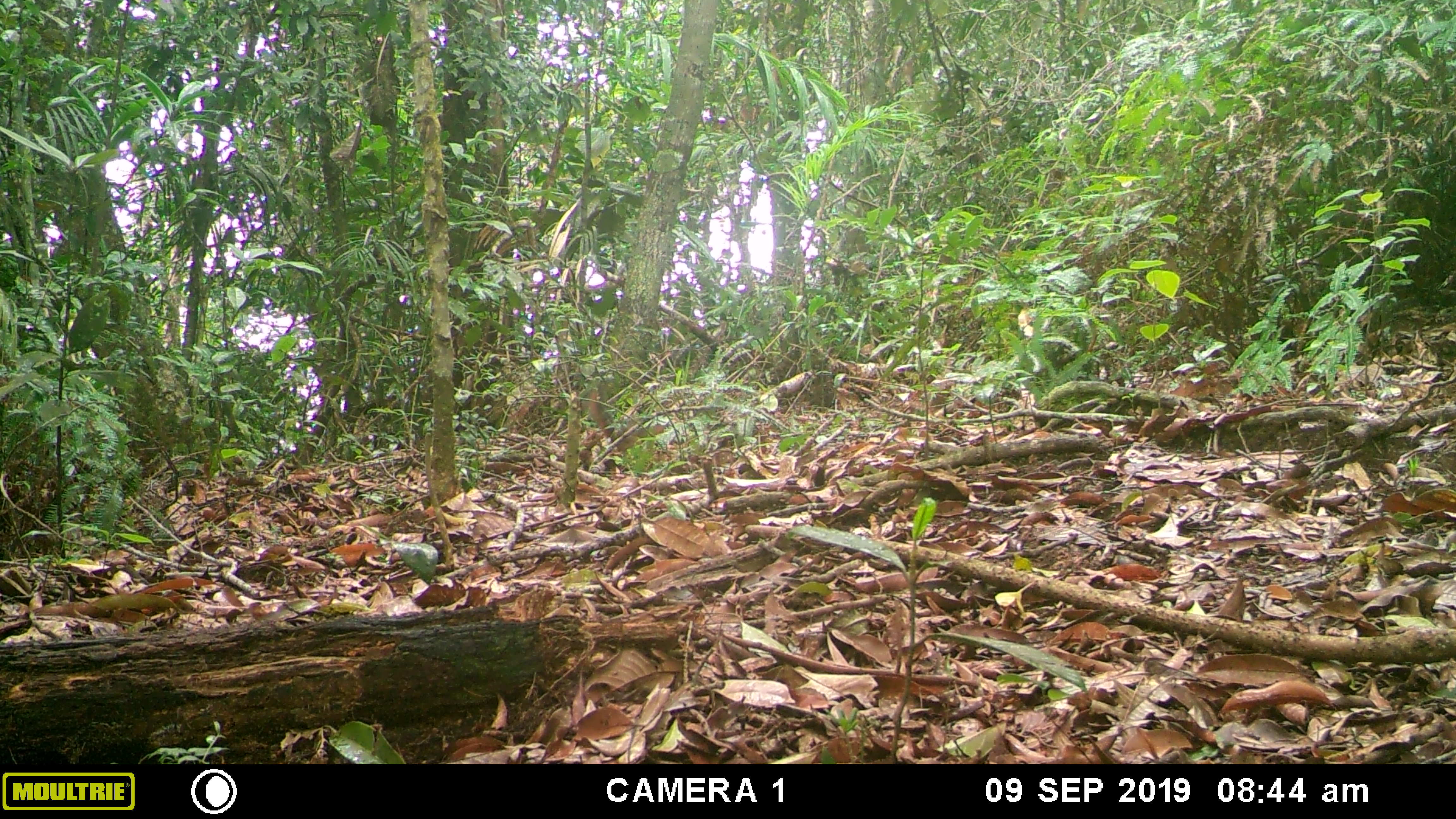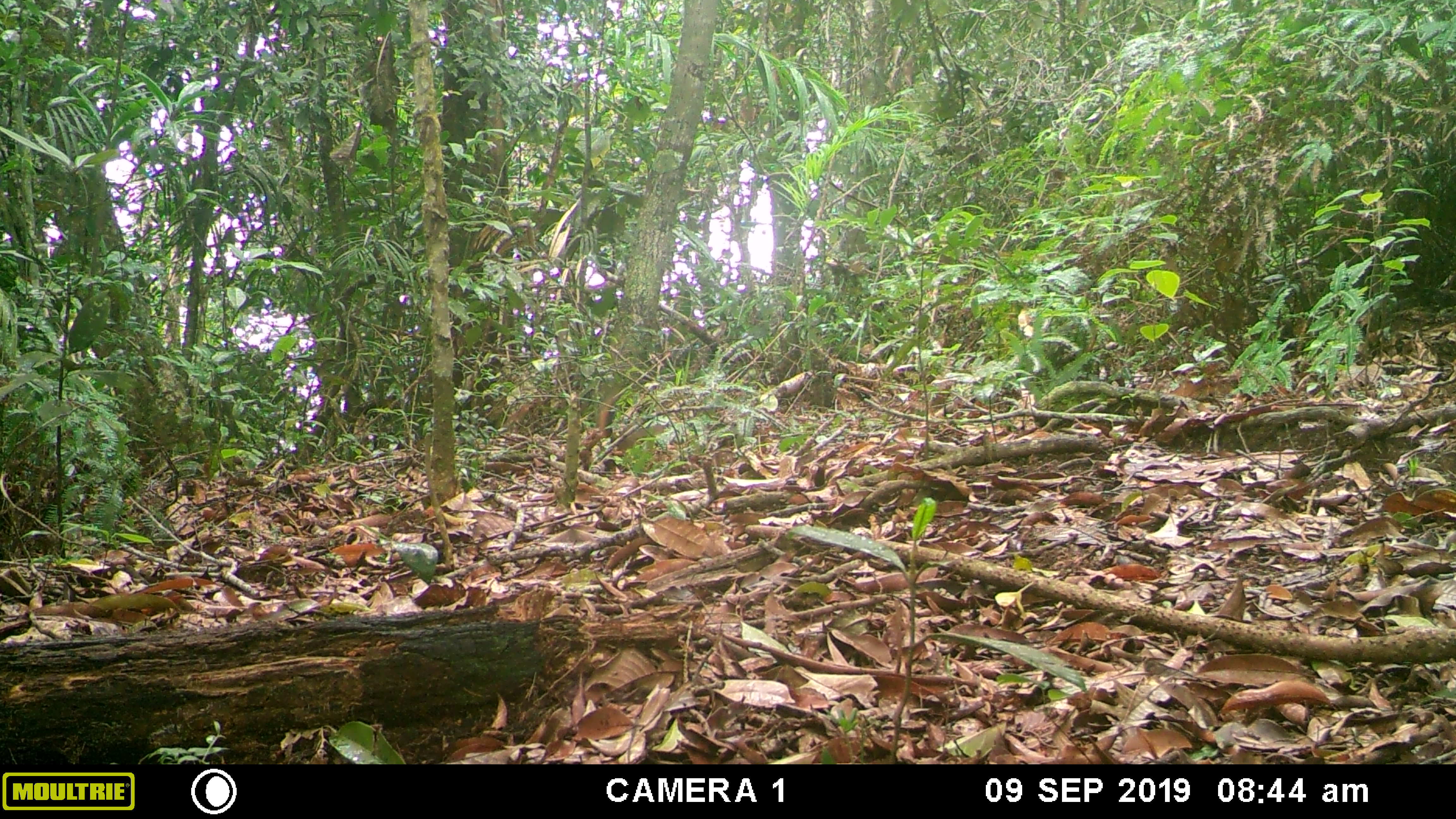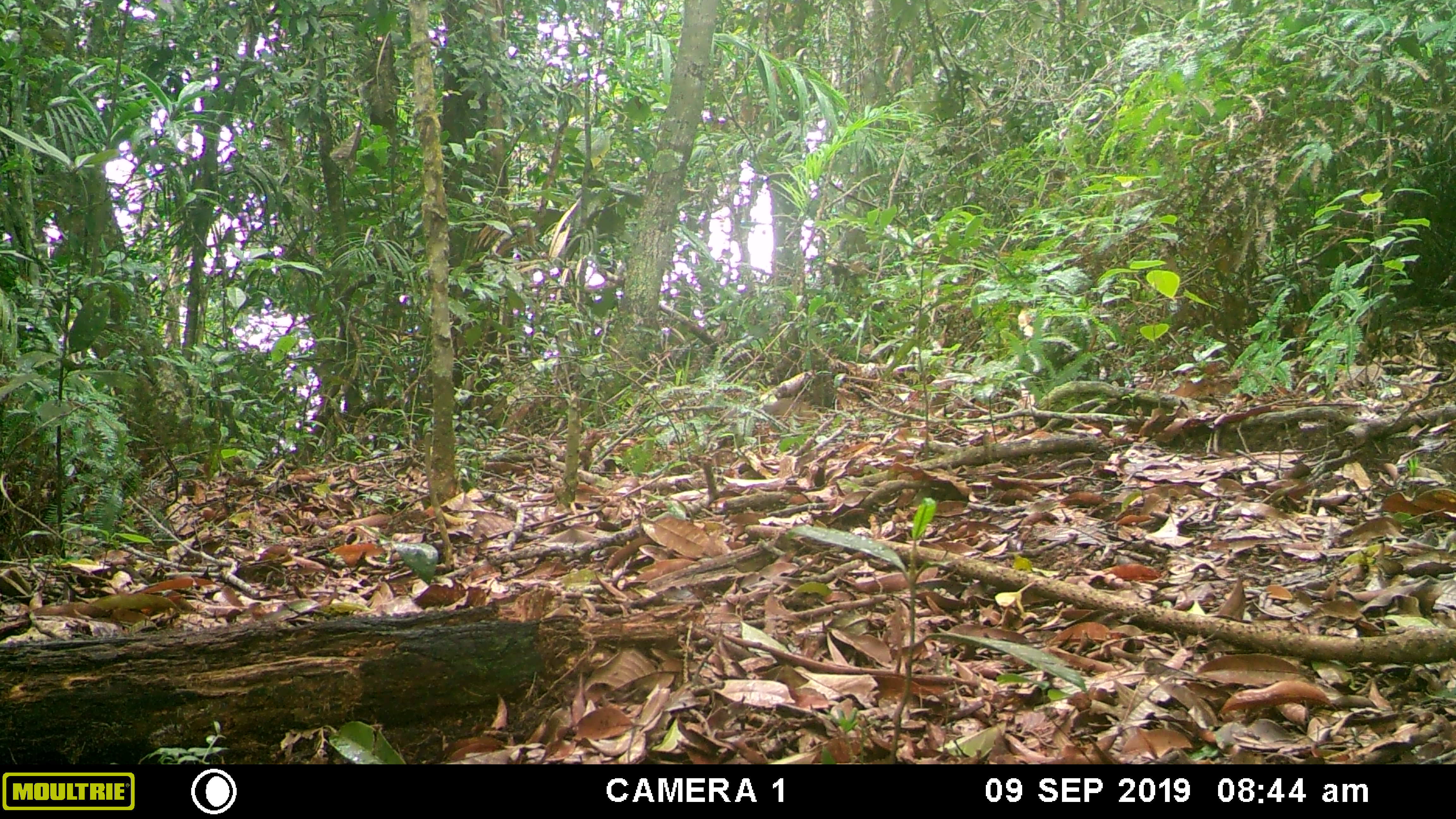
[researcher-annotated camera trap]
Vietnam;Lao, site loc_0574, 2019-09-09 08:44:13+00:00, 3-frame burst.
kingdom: Animalia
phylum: Chordata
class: Mammalia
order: Rodentia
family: Sciuridae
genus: Dremomys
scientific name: Dremomys rufigenis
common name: red-cheeked squirrel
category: red cheeked squirrel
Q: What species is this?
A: Red cheeked squirrel (red-cheeked squirrel) (Dremomys rufigenis).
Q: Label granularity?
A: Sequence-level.